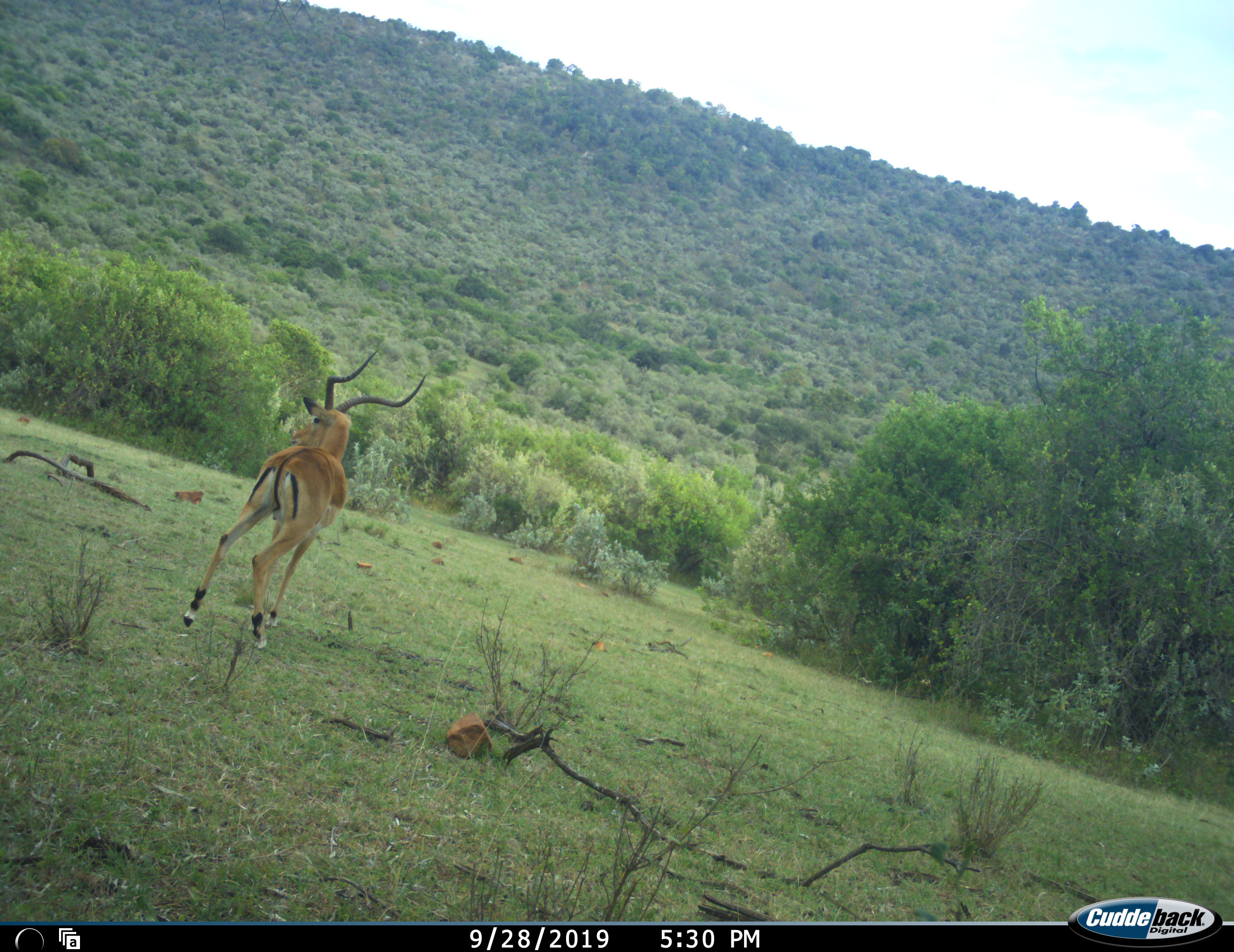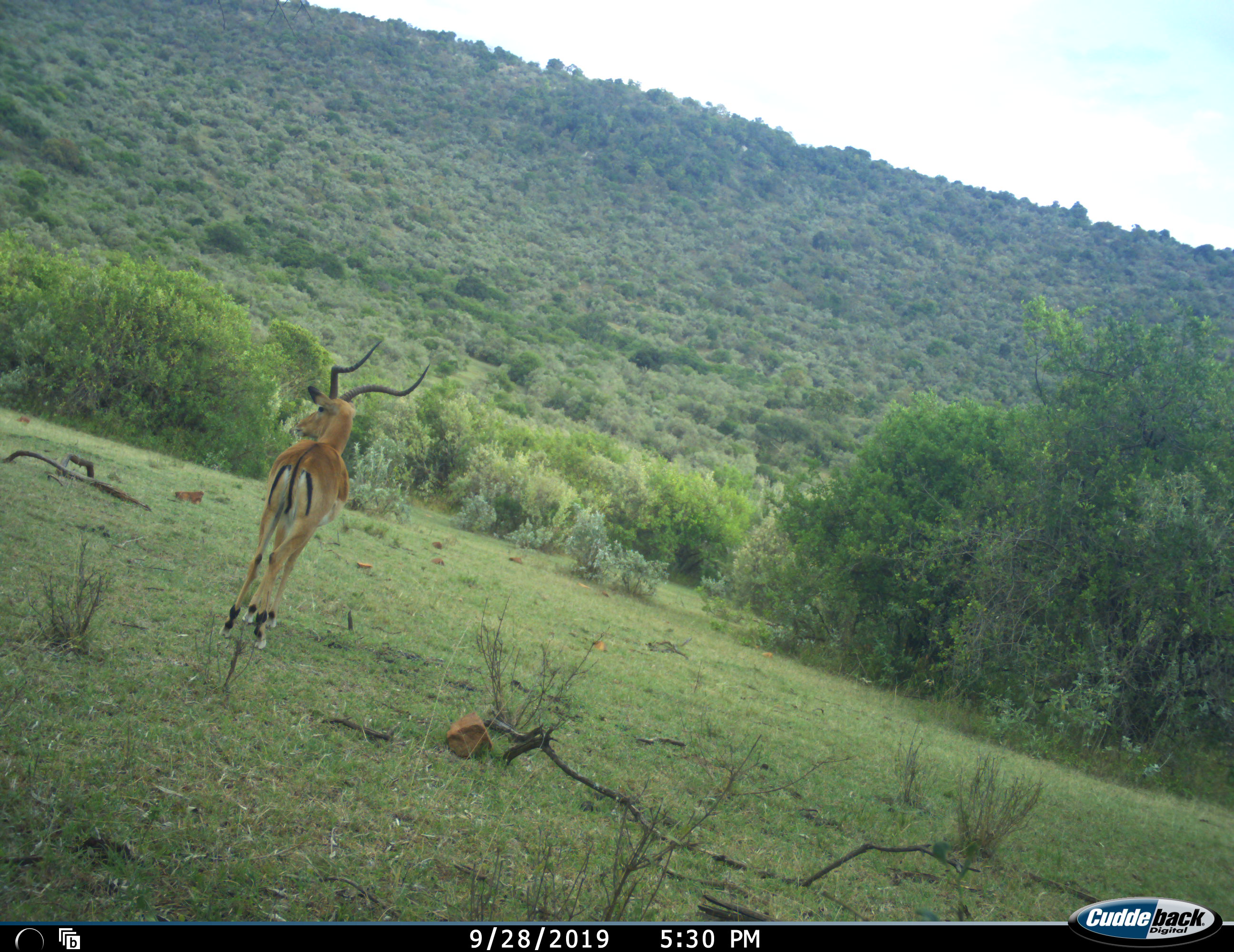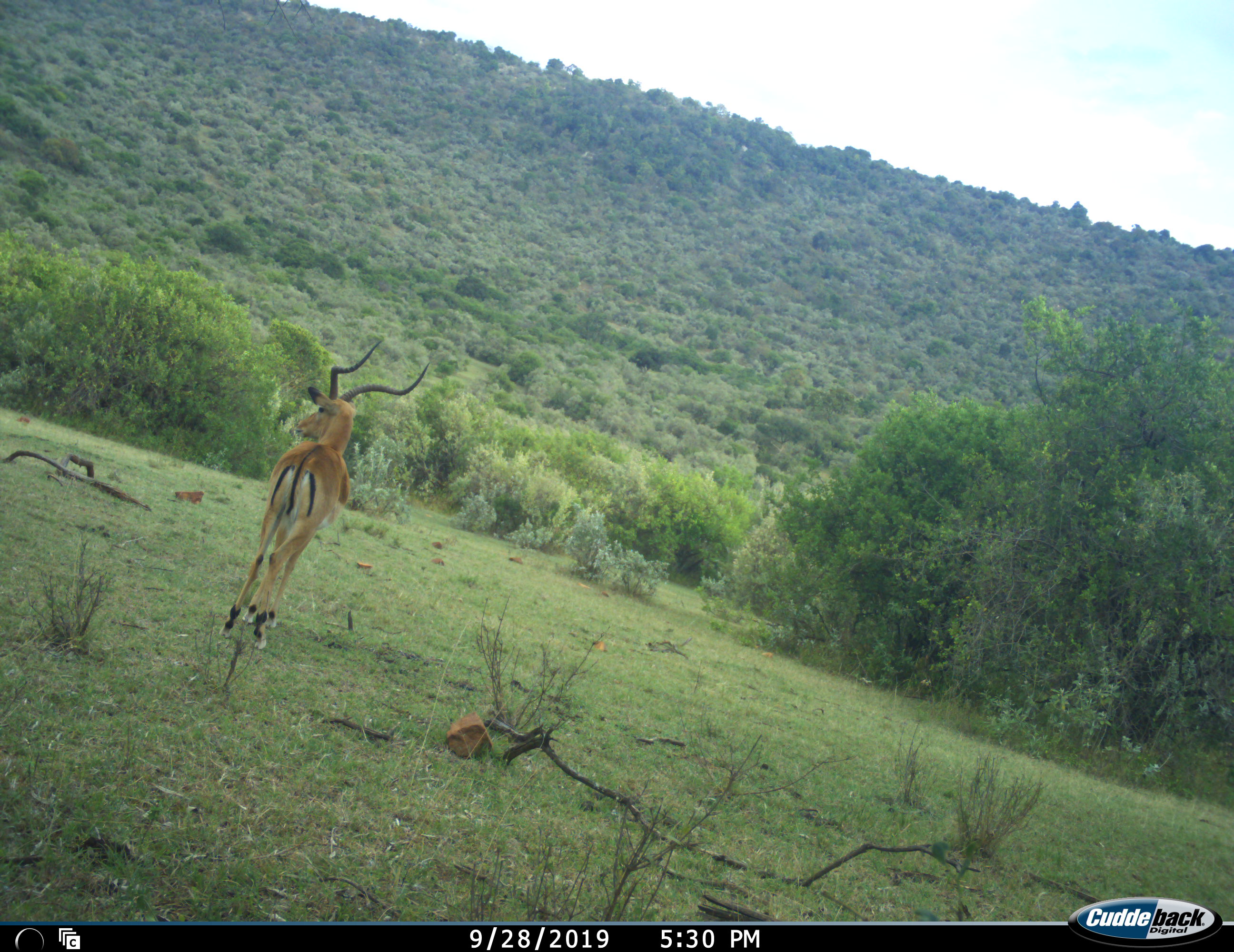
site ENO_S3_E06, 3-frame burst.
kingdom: Animalia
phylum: Chordata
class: Mammalia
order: Artiodactyla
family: Bovidae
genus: Aepyceros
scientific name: Aepyceros melampus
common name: impala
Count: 1.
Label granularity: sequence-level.